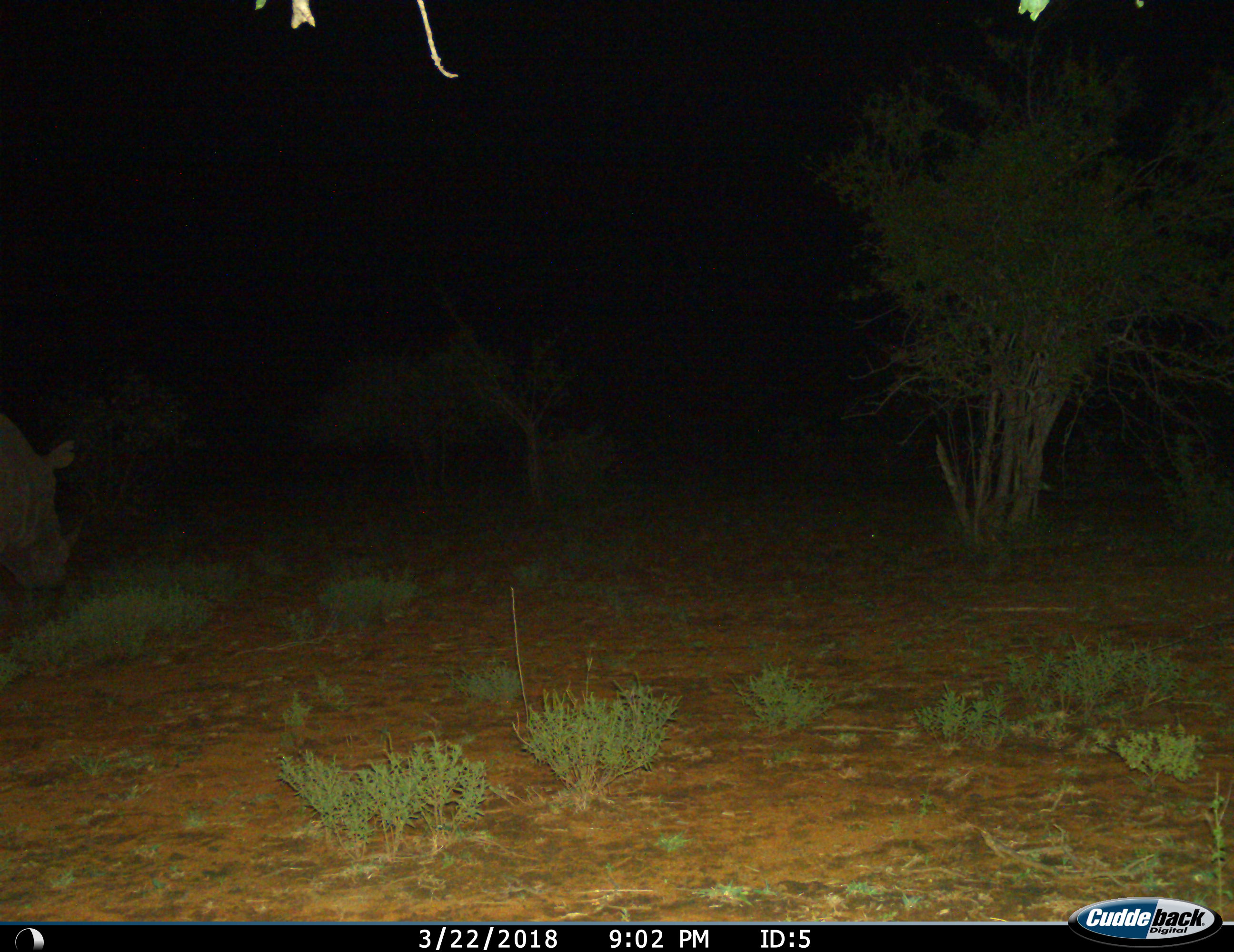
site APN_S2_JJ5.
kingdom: Animalia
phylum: Chordata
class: Mammalia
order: Perissodactyla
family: Rhinocerotidae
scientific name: Rhinocerotidae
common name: unknown rhinoceros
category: rhinocerosunknown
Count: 1.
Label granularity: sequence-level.